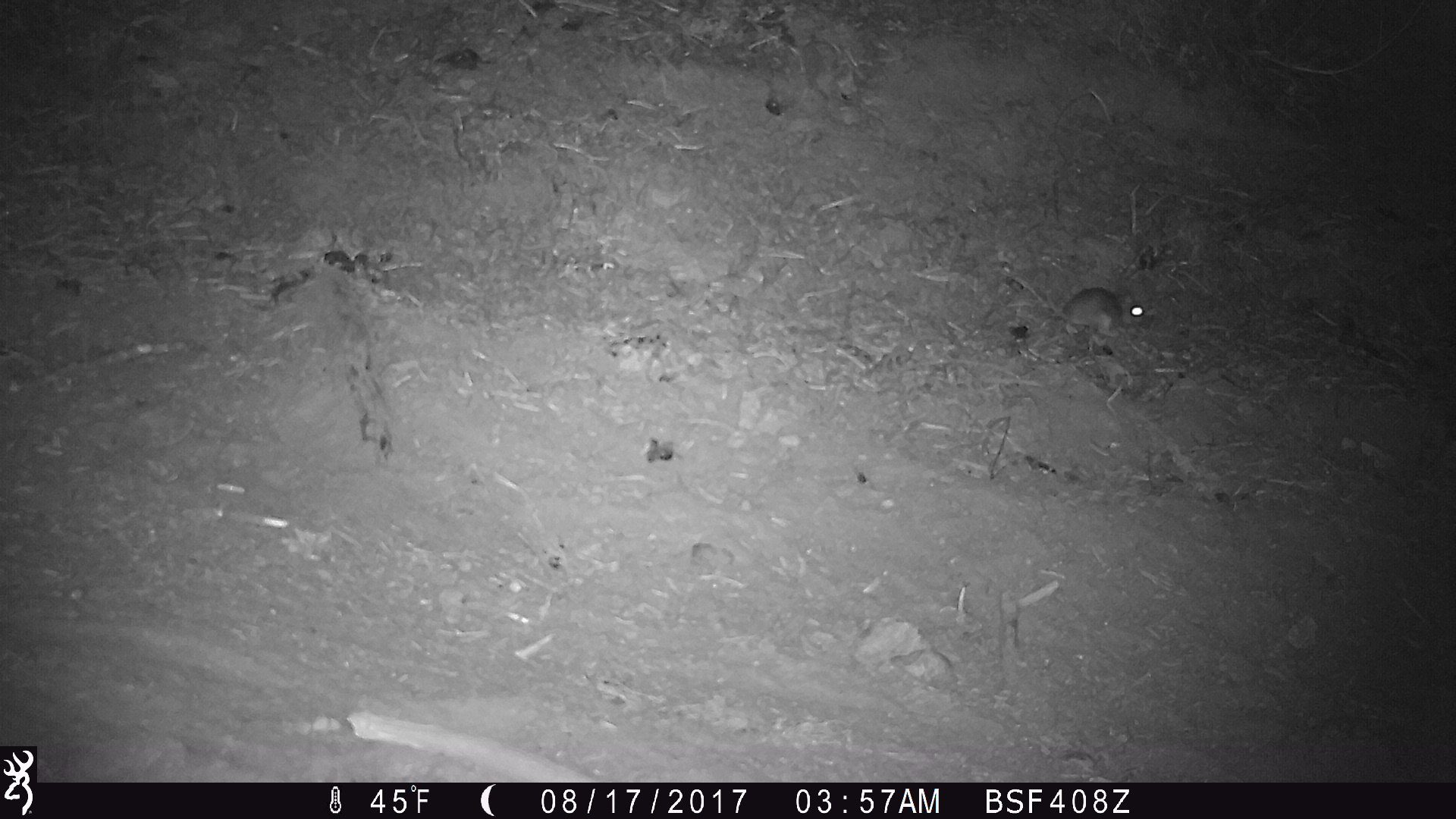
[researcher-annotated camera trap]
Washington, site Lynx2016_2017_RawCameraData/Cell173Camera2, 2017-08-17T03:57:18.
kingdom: Animalia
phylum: Chordata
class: Mammalia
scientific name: Mammalia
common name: small mammal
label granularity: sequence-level